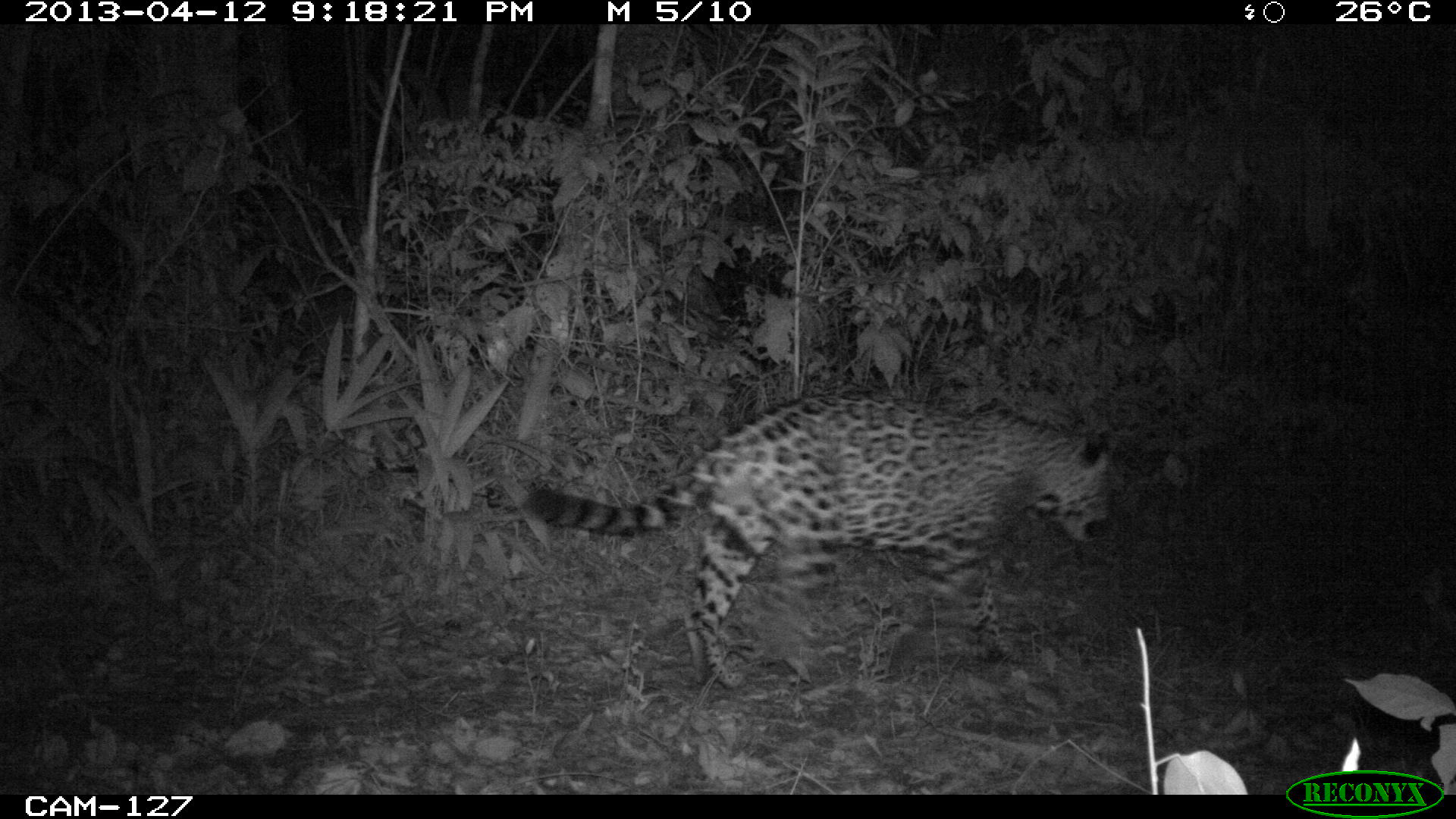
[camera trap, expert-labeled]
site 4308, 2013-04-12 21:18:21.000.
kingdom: Animalia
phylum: Chordata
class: Mammalia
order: Carnivora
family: Felidae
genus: Panthera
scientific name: Panthera onca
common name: jaguar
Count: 1.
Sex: male.